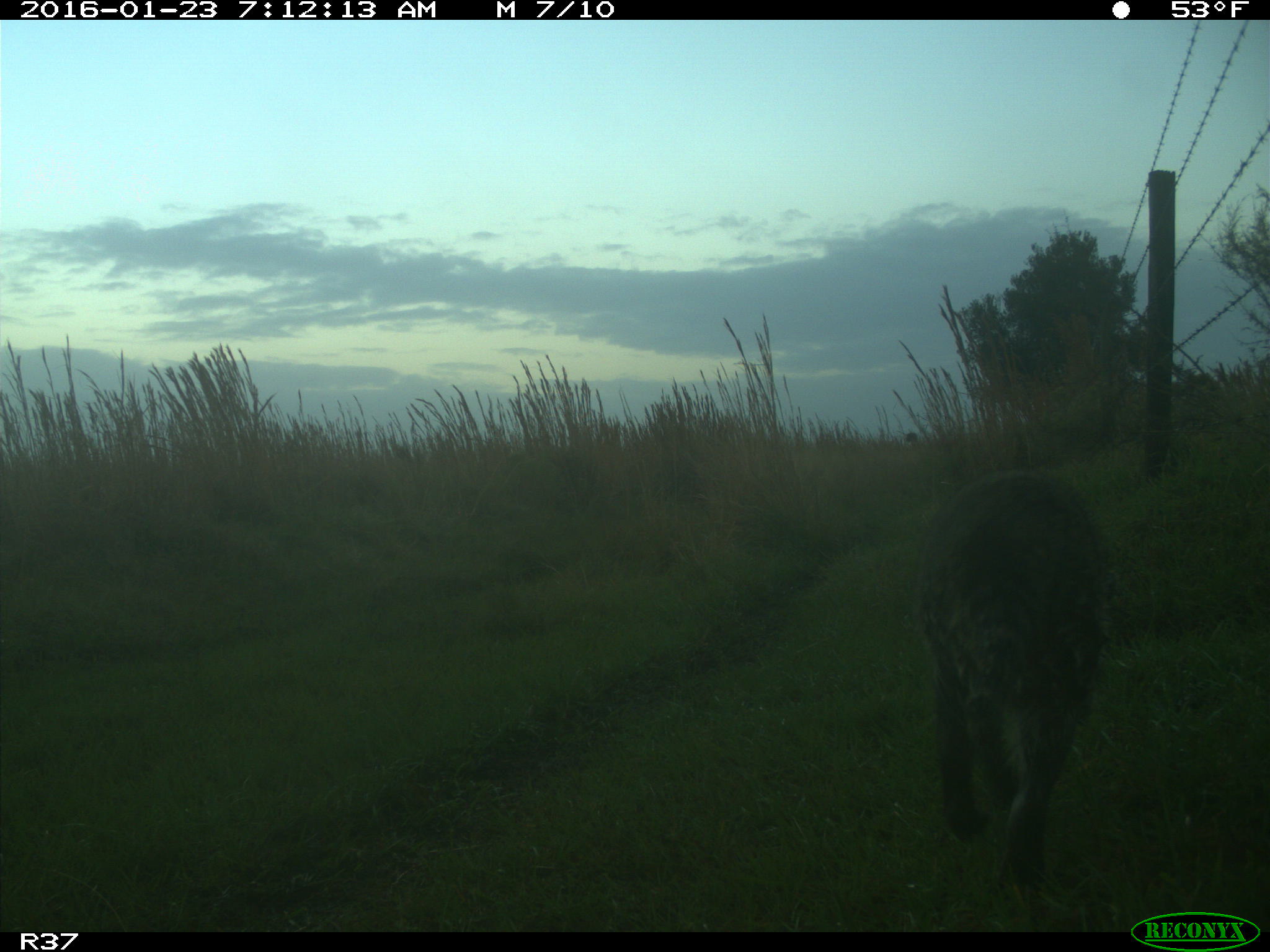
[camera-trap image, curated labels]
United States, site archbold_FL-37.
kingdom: Animalia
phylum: Chordata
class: Mammalia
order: Carnivora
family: Procyonidae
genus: Procyon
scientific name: Procyon lotor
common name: common raccoon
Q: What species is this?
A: Procyon lotor (common raccoon).